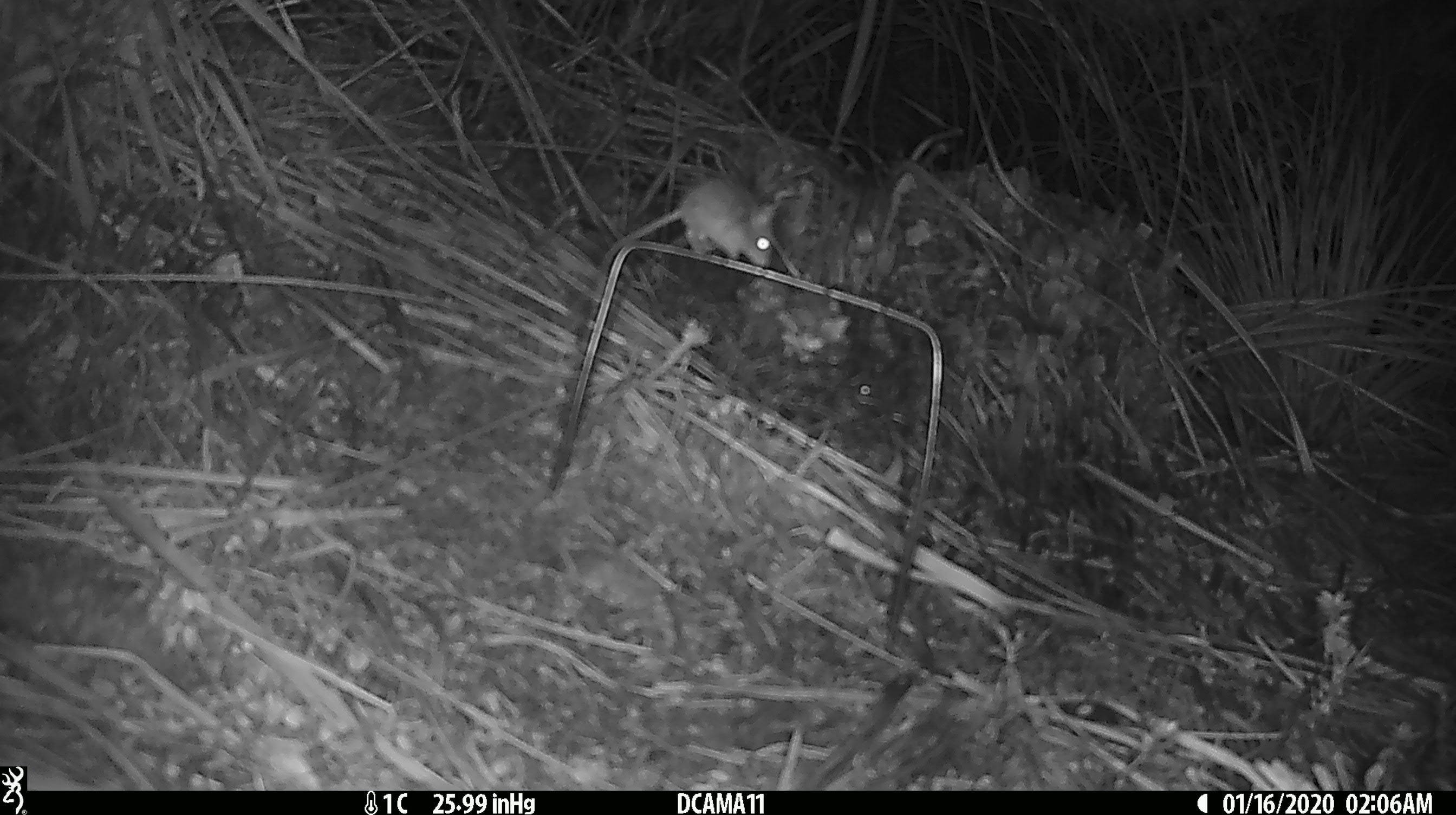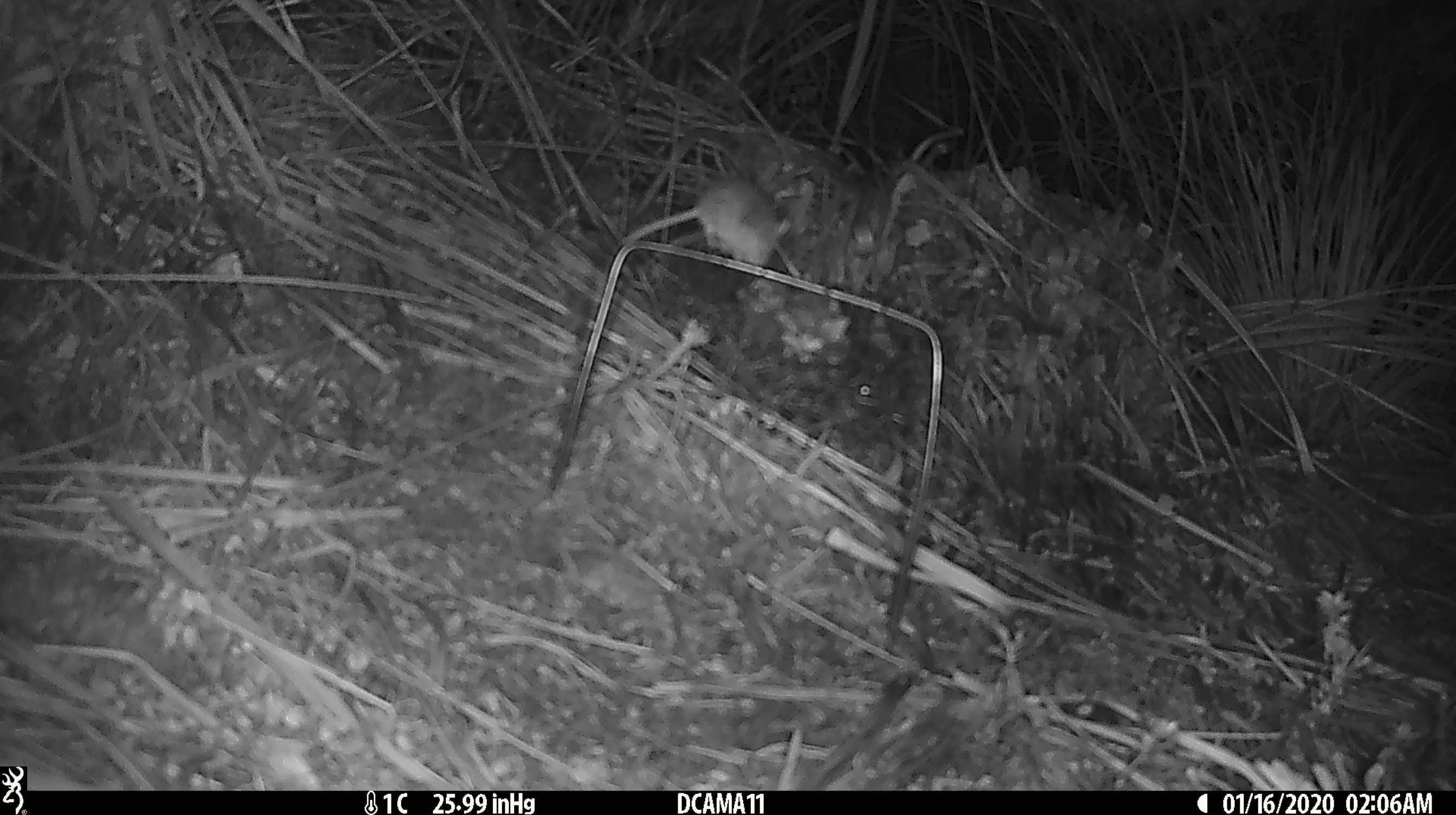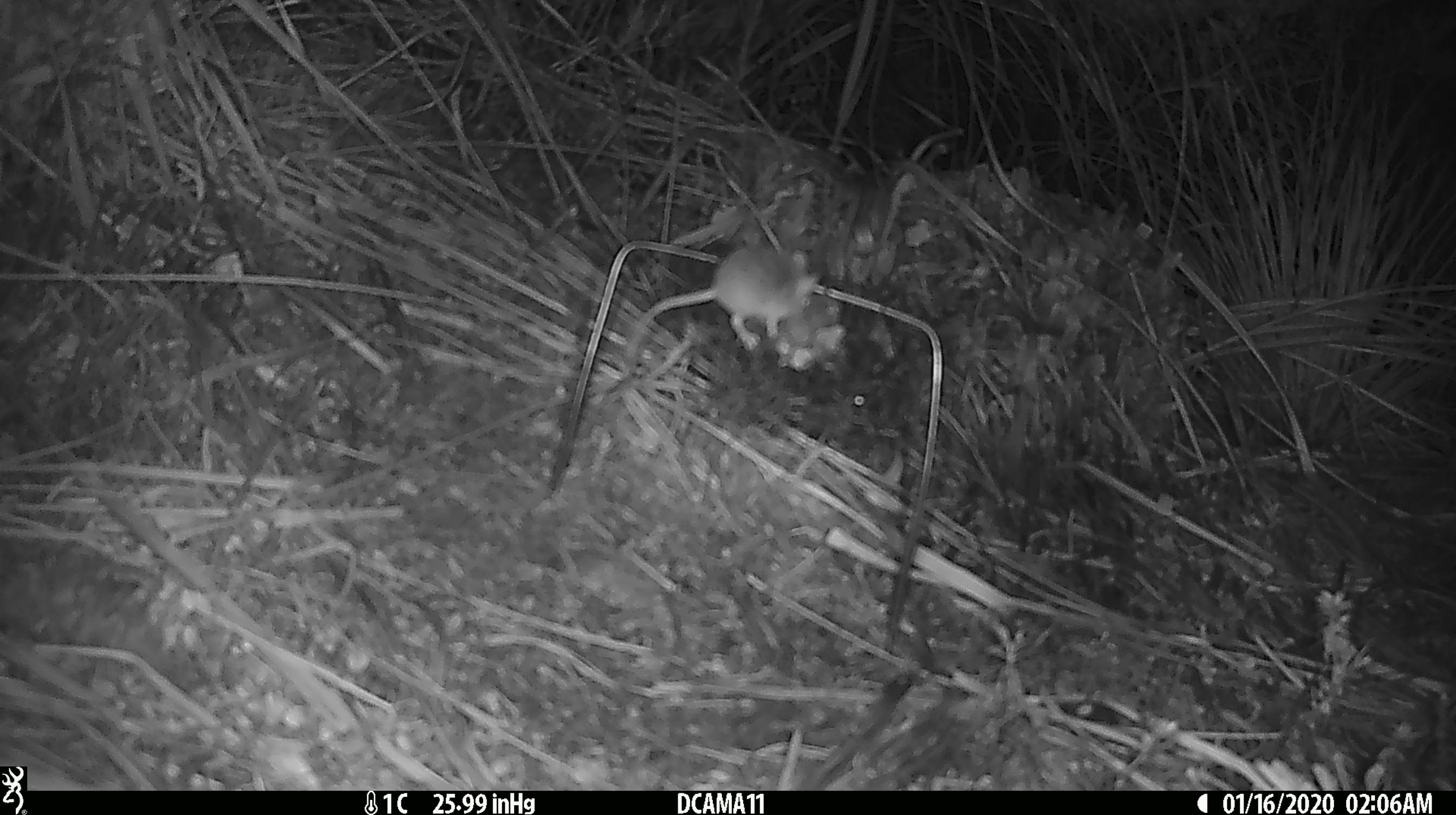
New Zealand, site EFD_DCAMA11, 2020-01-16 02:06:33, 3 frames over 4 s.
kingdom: Animalia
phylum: Chordata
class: Mammalia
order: Rodentia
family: Muridae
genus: Mus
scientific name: Mus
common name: mouse